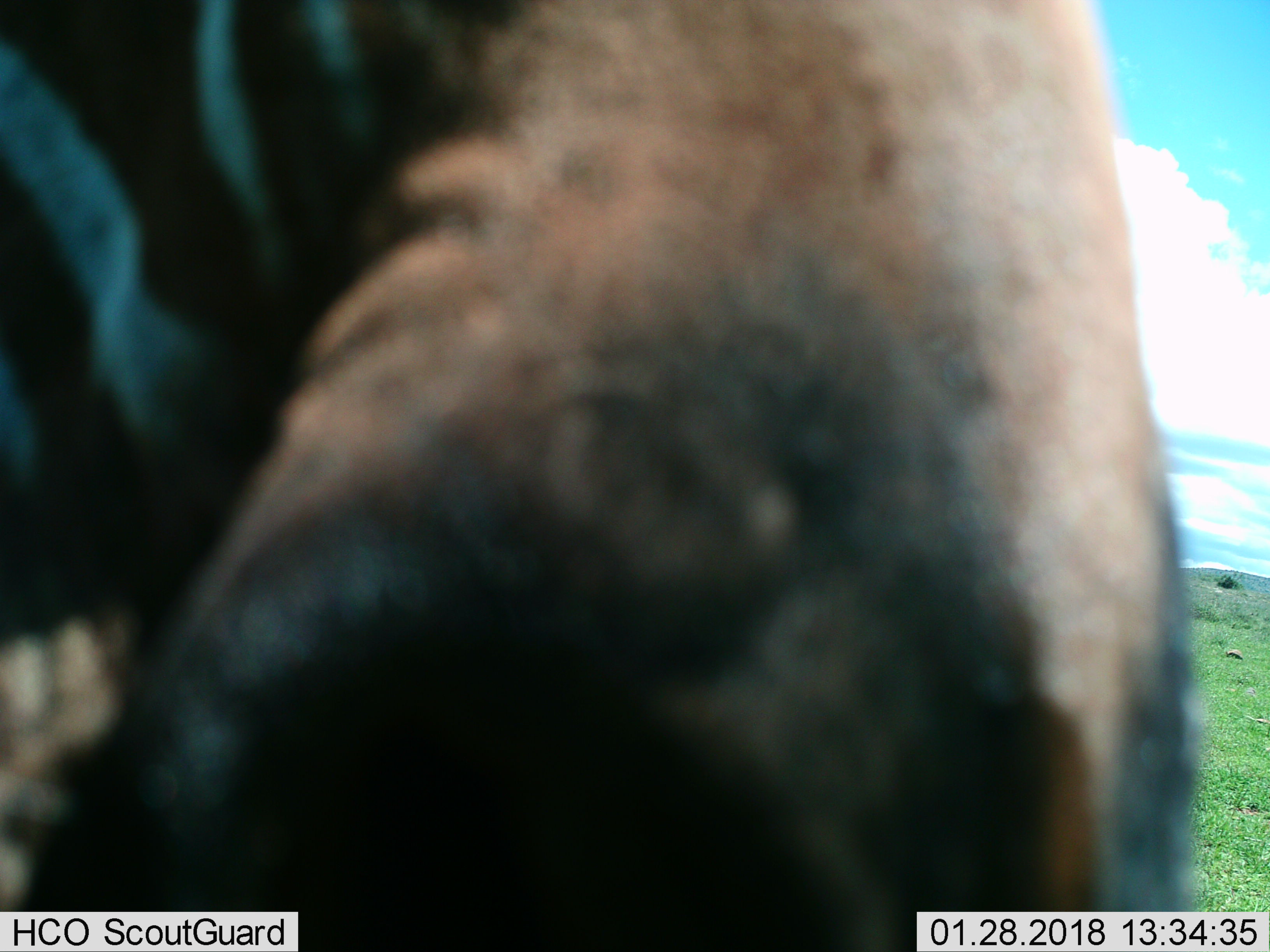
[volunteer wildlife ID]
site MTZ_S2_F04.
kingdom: Animalia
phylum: Chordata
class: Mammalia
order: Perissodactyla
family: Equidae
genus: Equus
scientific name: Equus zebra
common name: mountain zebra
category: zebramountain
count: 1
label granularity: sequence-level